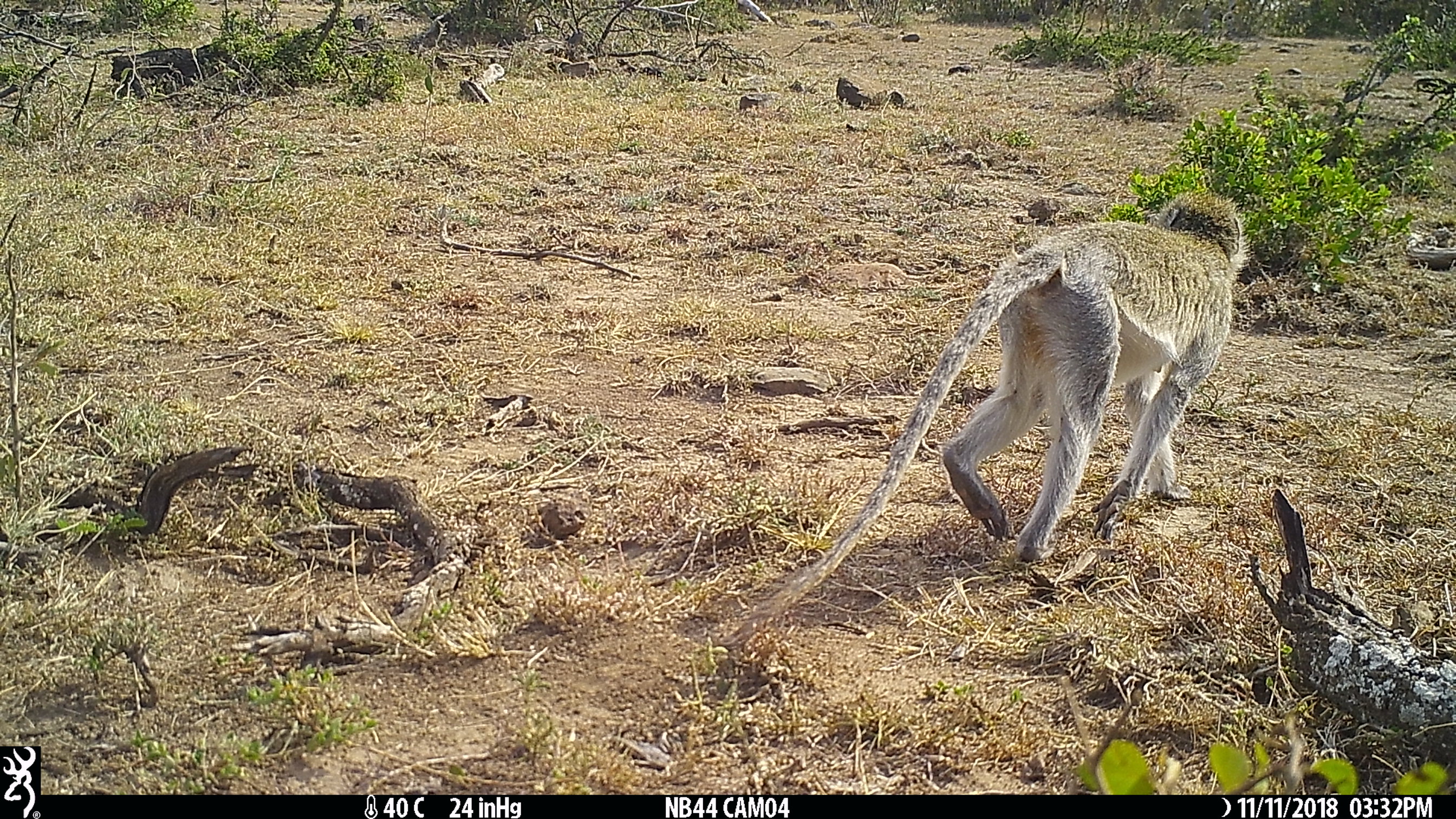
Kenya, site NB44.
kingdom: Animalia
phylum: Chordata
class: Mammalia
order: Primates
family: Cercopithecidae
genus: Chlorocebus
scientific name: Chlorocebus pygerythrus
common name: vervet monkey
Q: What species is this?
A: Vervet monkey (Chlorocebus pygerythrus).